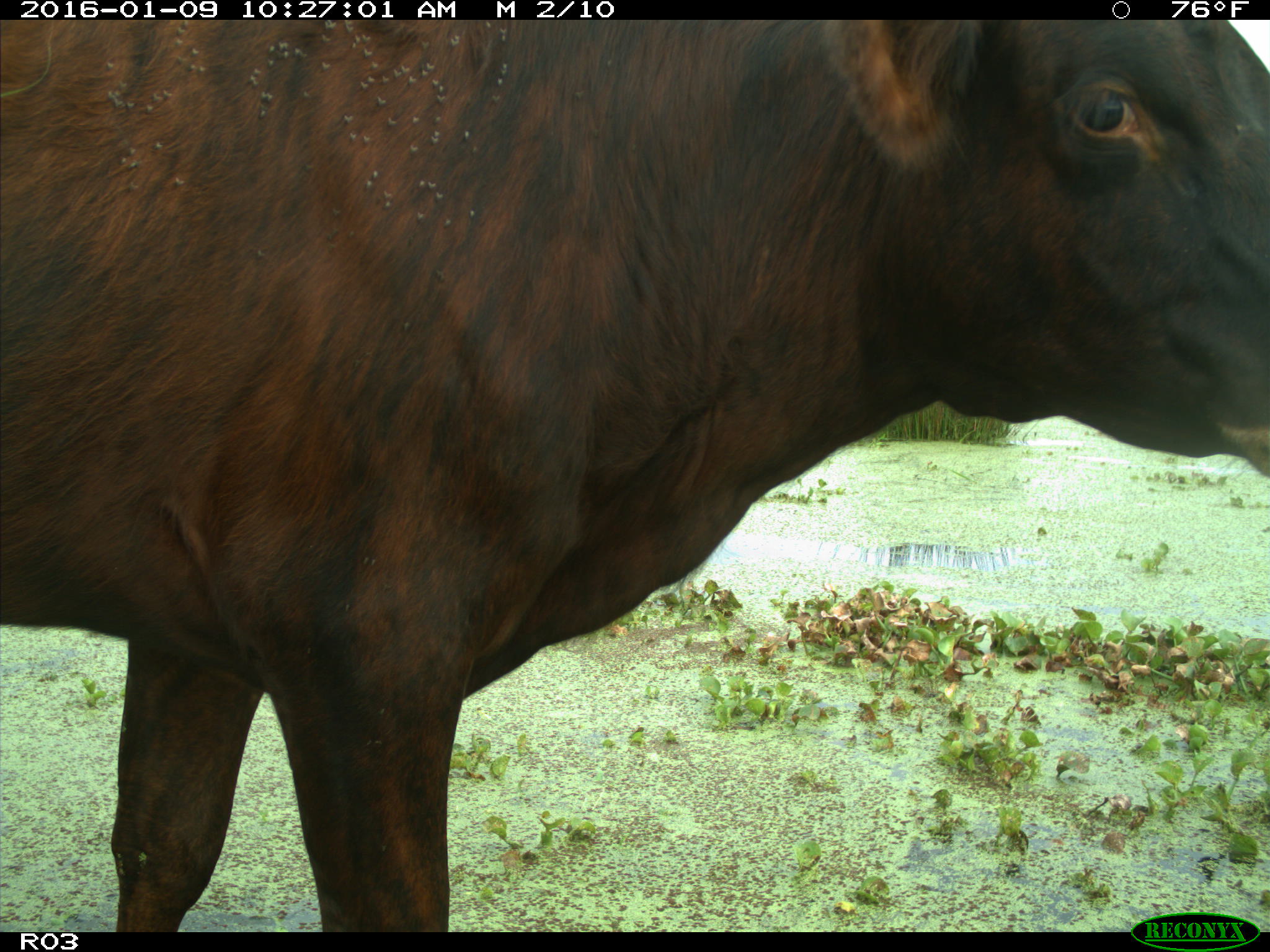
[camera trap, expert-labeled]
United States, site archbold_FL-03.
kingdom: Animalia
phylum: Chordata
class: Mammalia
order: Artiodactyla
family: Bovidae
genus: Bos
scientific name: Bos taurus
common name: domestic cow